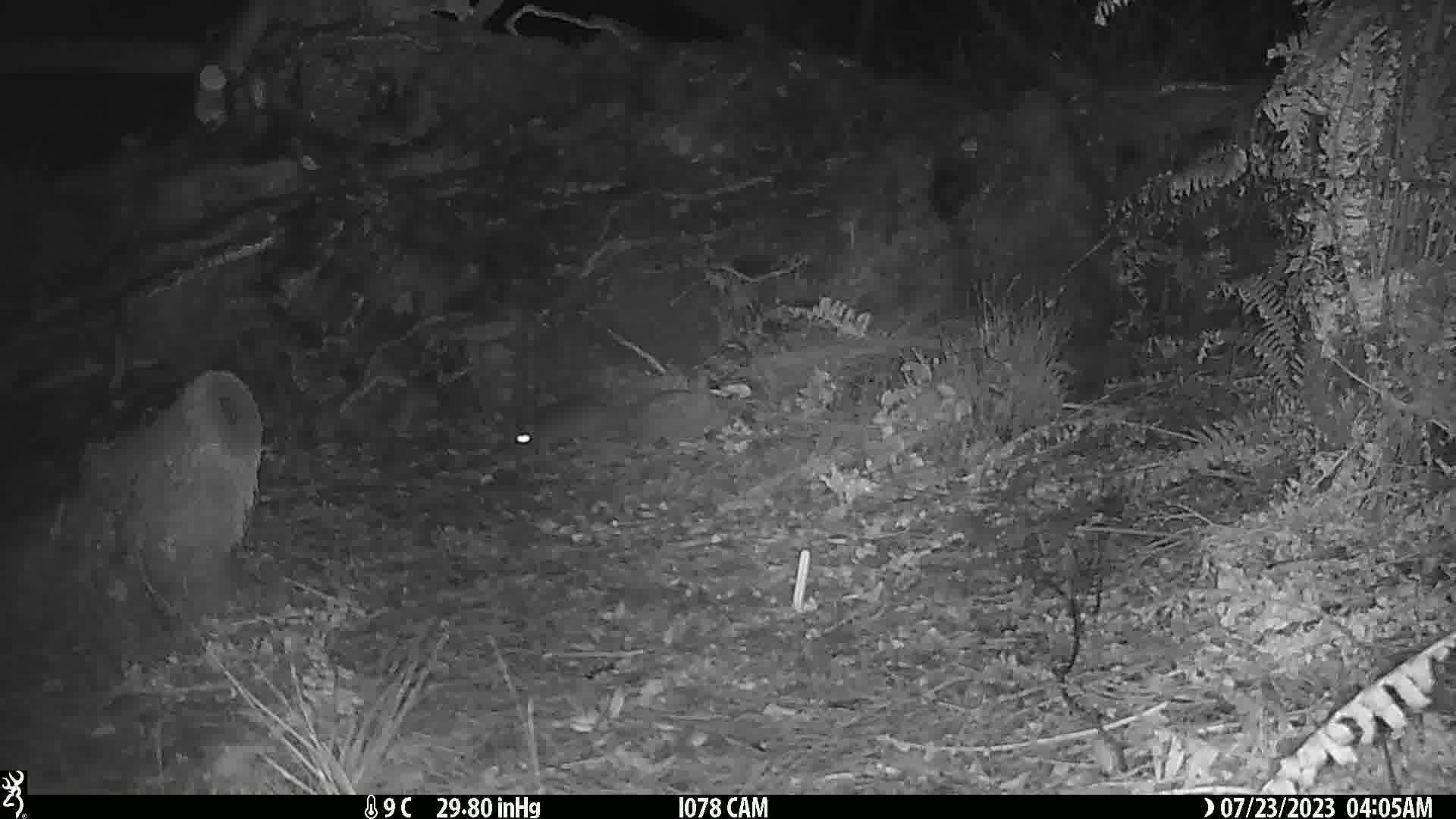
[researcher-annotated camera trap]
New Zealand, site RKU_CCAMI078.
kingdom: Animalia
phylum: Chordata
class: Mammalia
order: Rodentia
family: Muridae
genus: Rattus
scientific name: Rattus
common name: rat